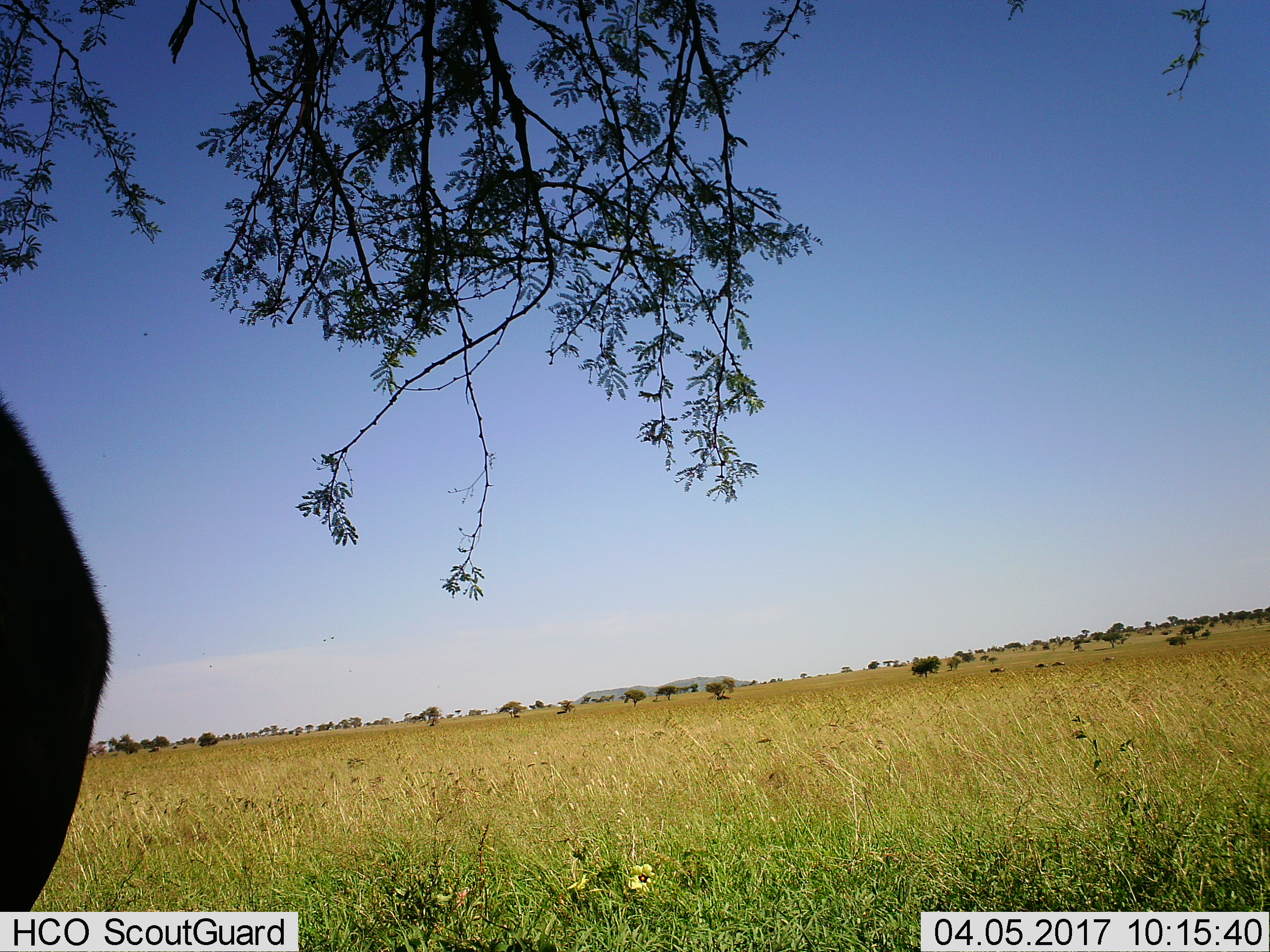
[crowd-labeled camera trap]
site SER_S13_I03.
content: unidentified animal